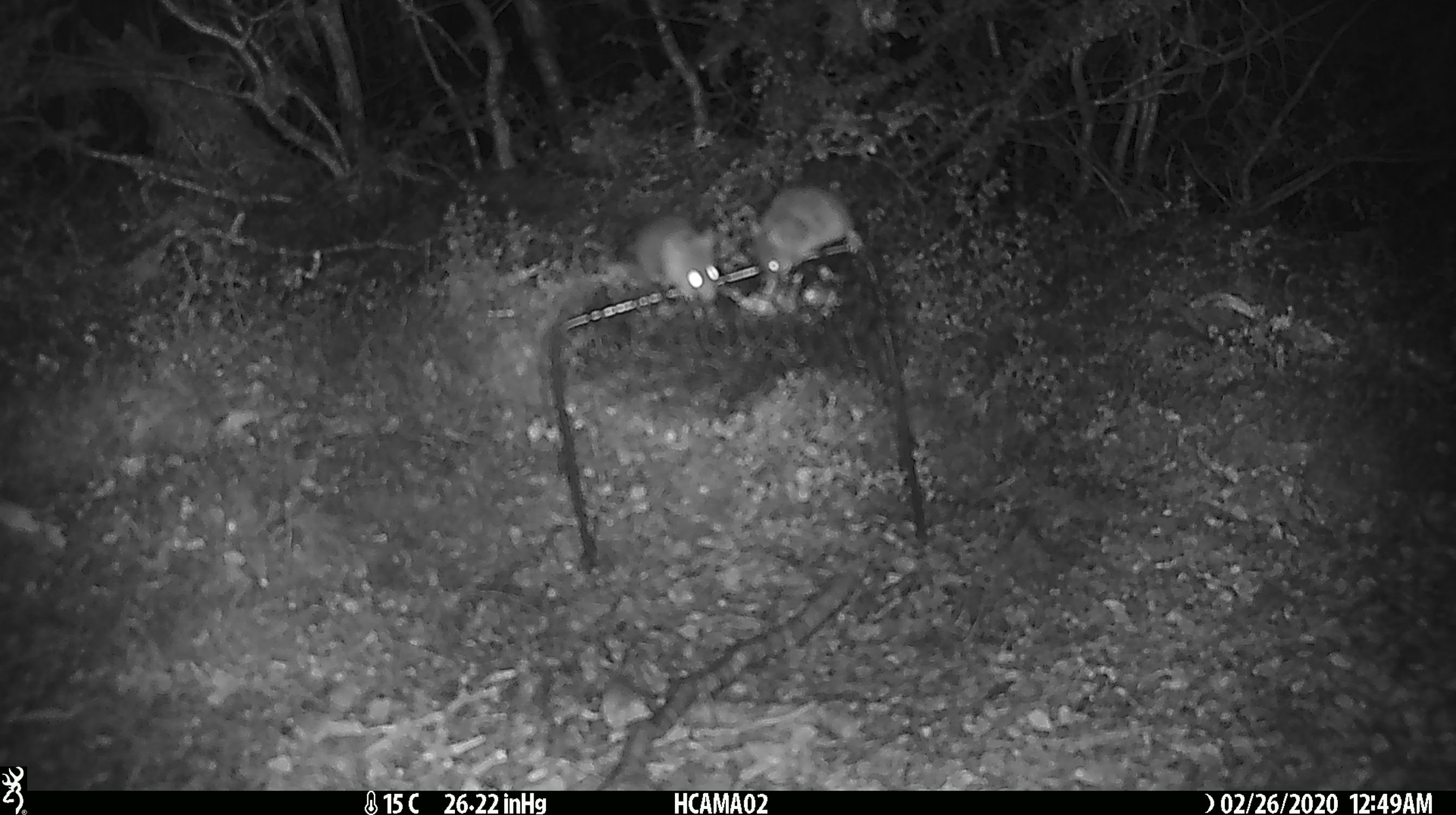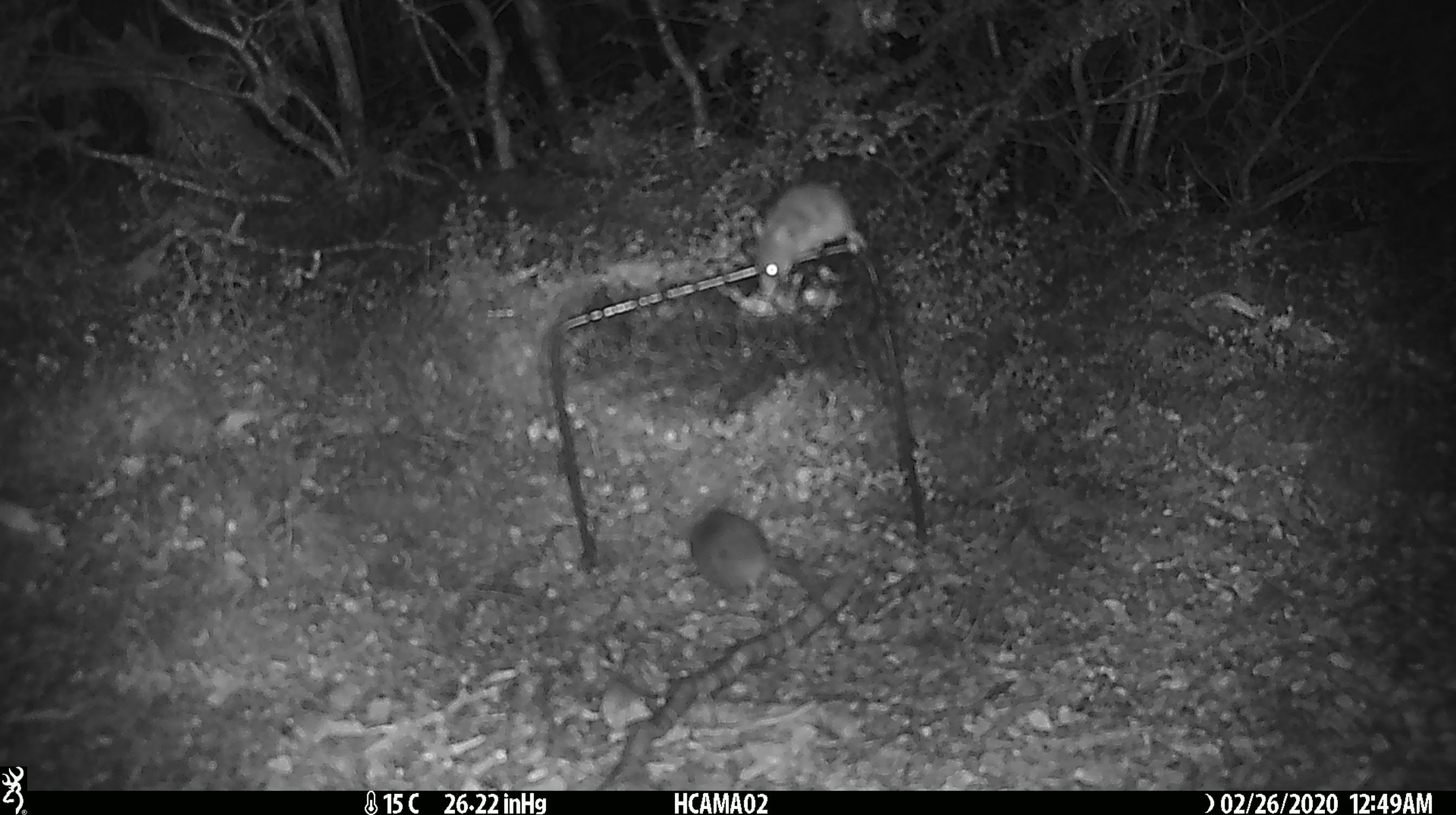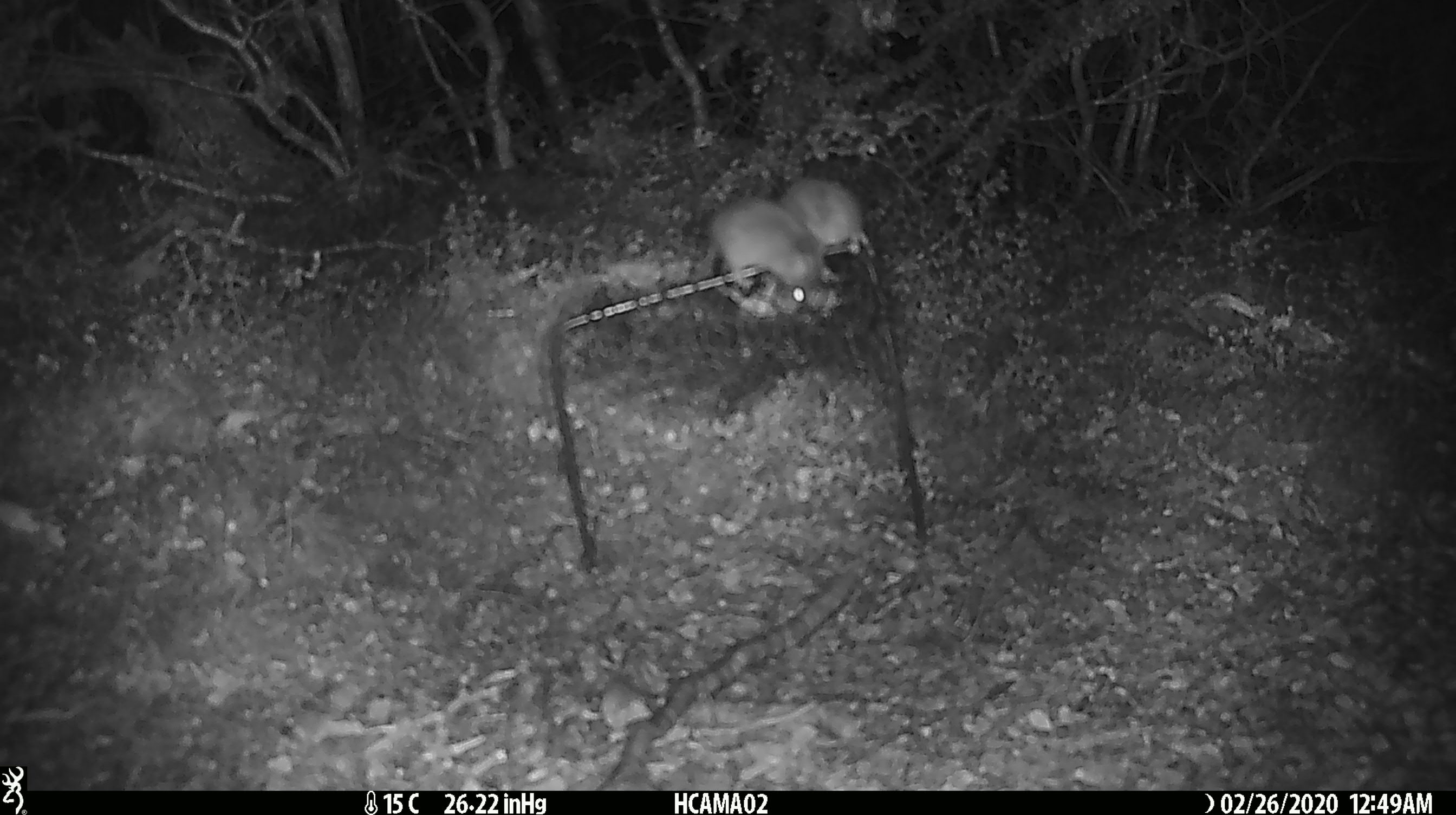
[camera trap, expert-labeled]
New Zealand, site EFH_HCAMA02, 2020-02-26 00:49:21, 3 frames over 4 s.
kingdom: Animalia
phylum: Chordata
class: Mammalia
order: Rodentia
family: Muridae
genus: Mus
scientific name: Mus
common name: mouse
Mouse (Mus).